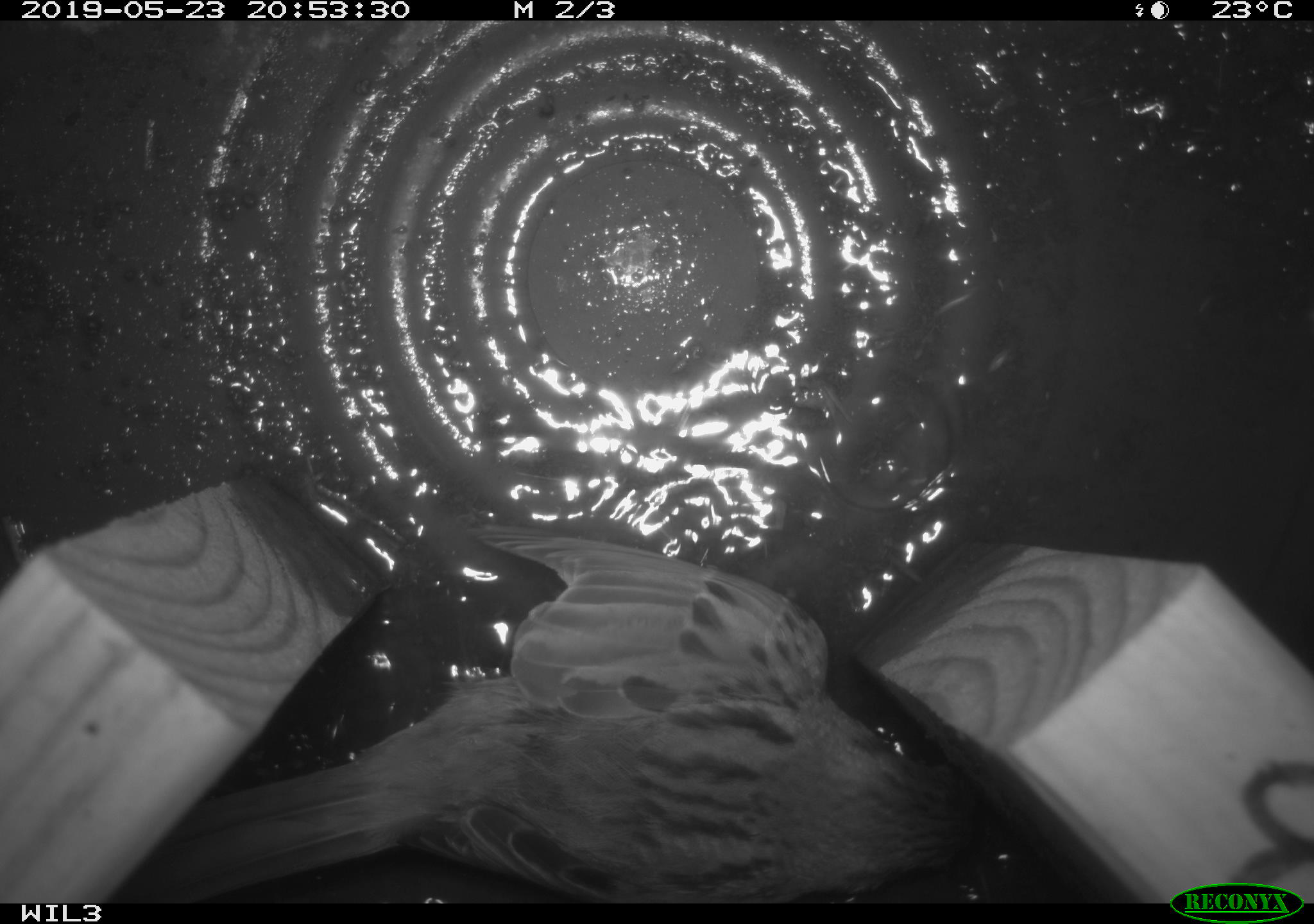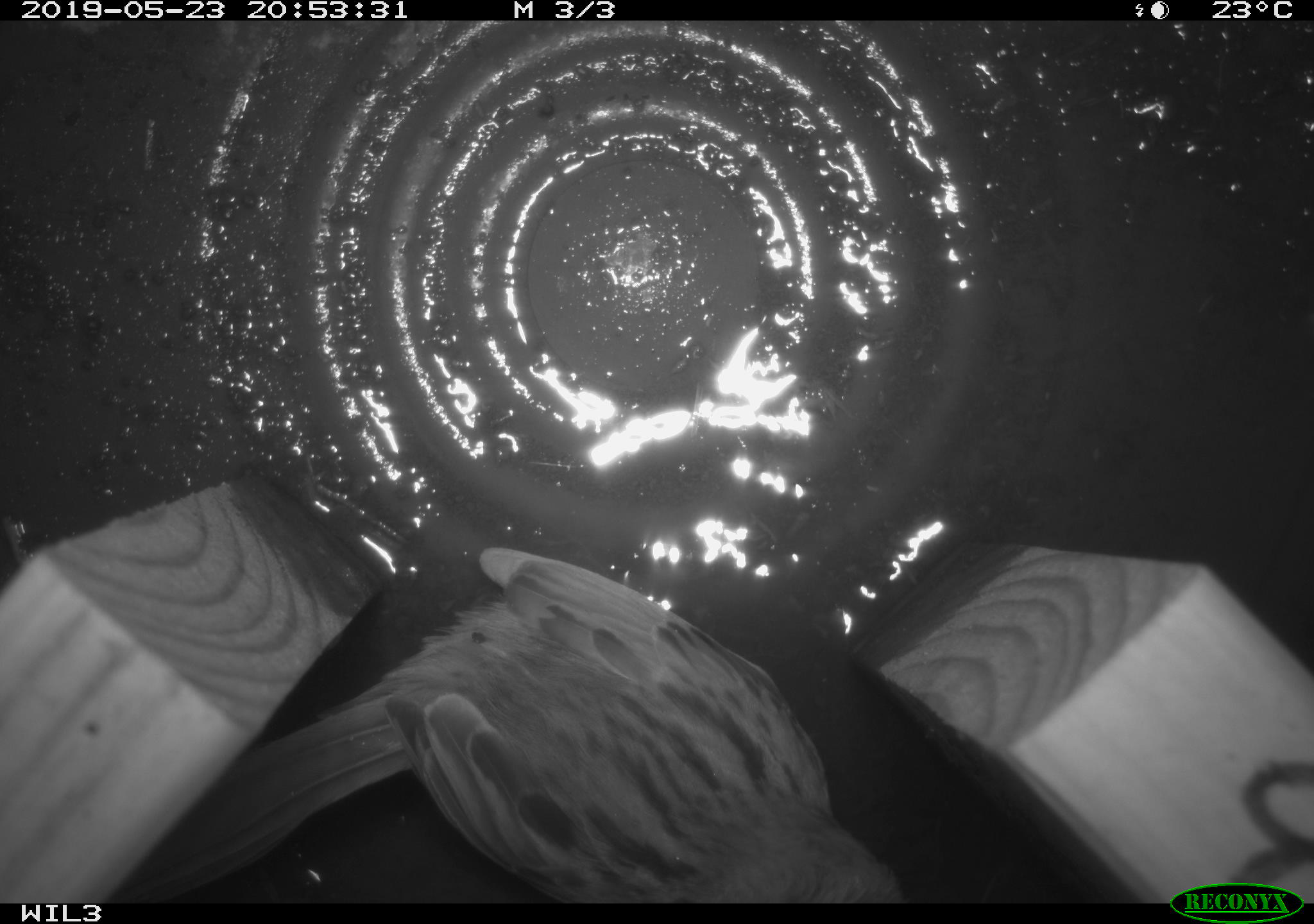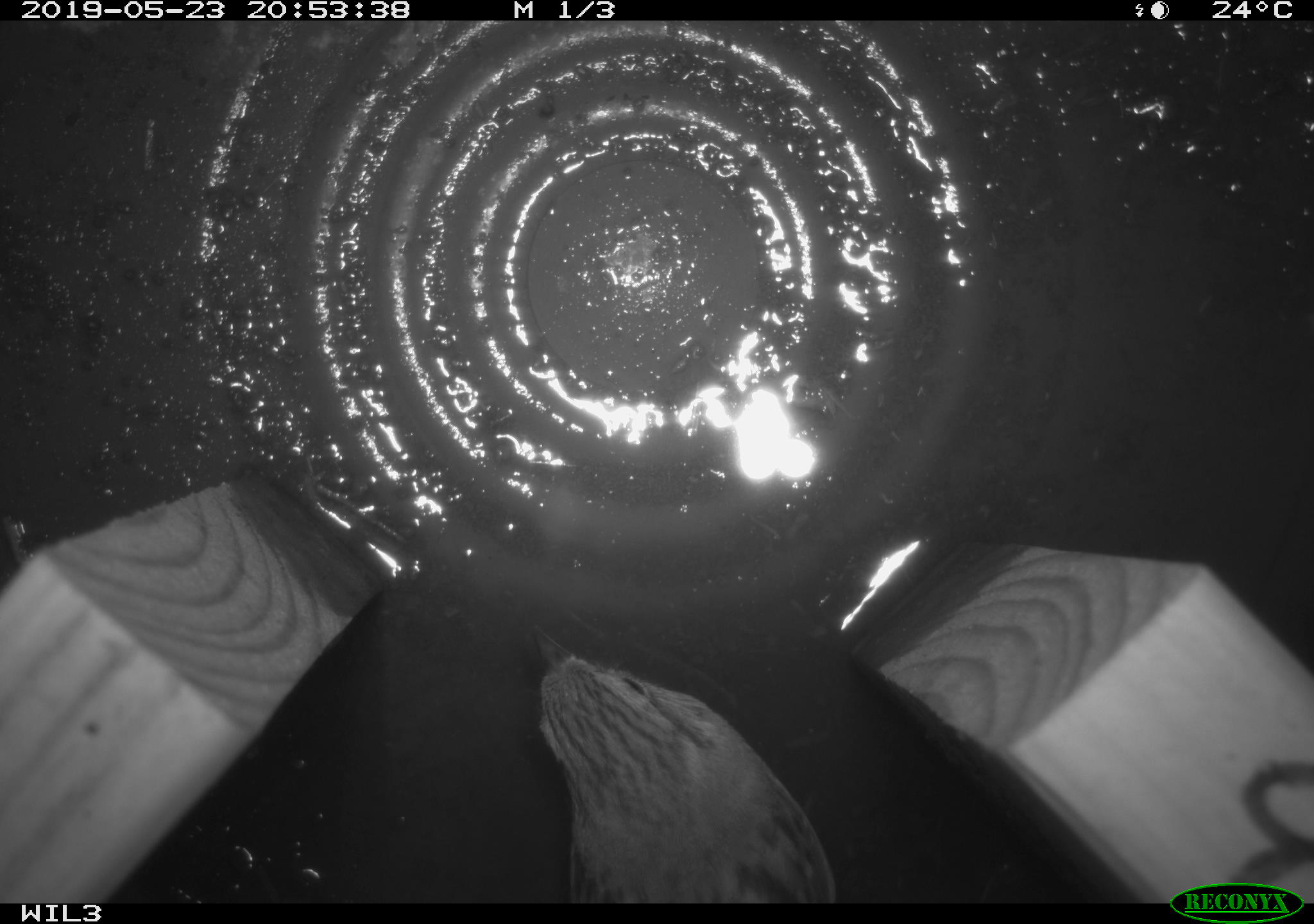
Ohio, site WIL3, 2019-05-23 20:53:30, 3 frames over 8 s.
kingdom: Animalia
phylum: Chordata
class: Aves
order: Passeriformes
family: Passerellidae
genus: Melospiza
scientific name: Melospiza melodia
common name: song sparrow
Song sparrow (Melospiza melodia).